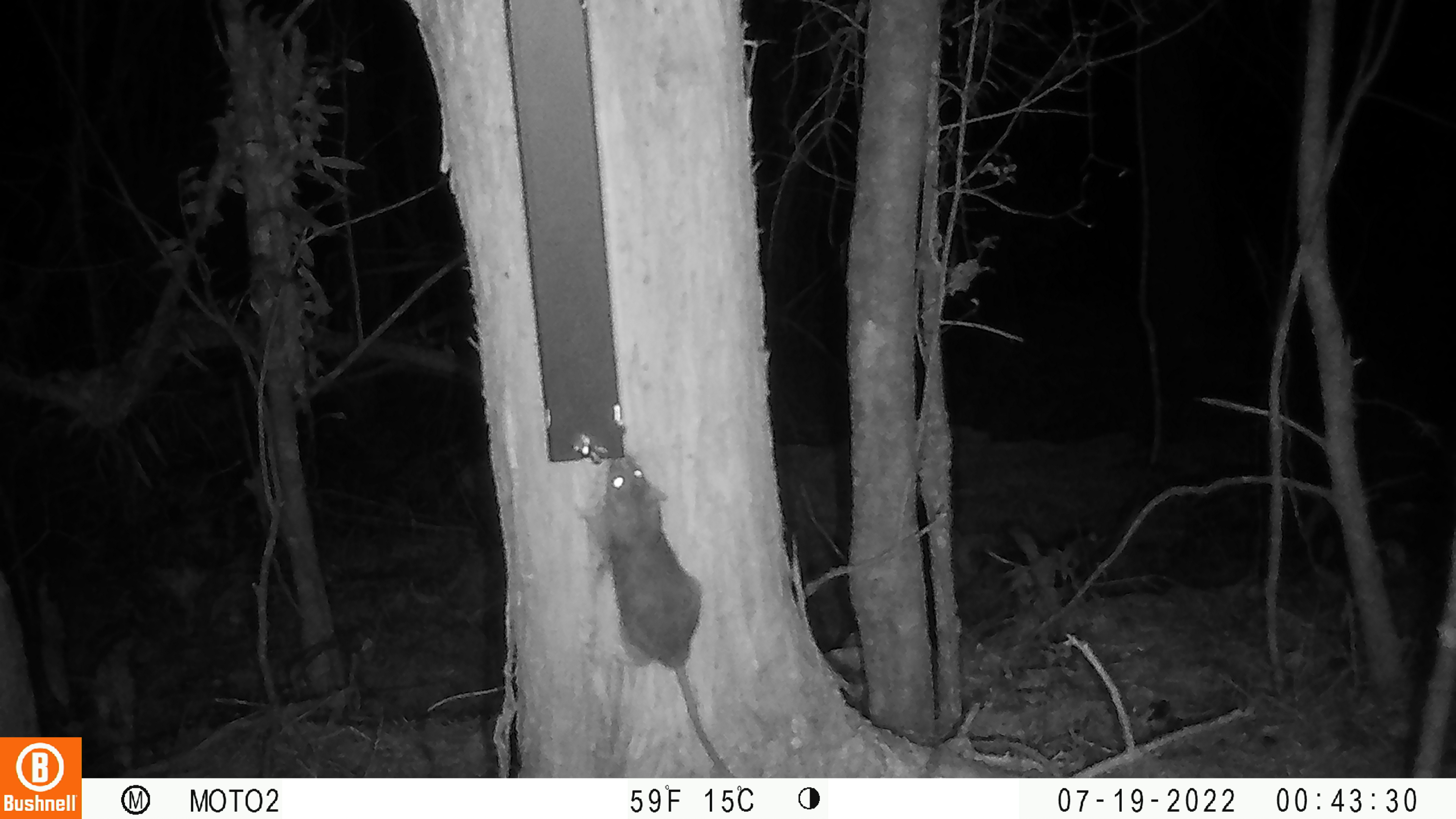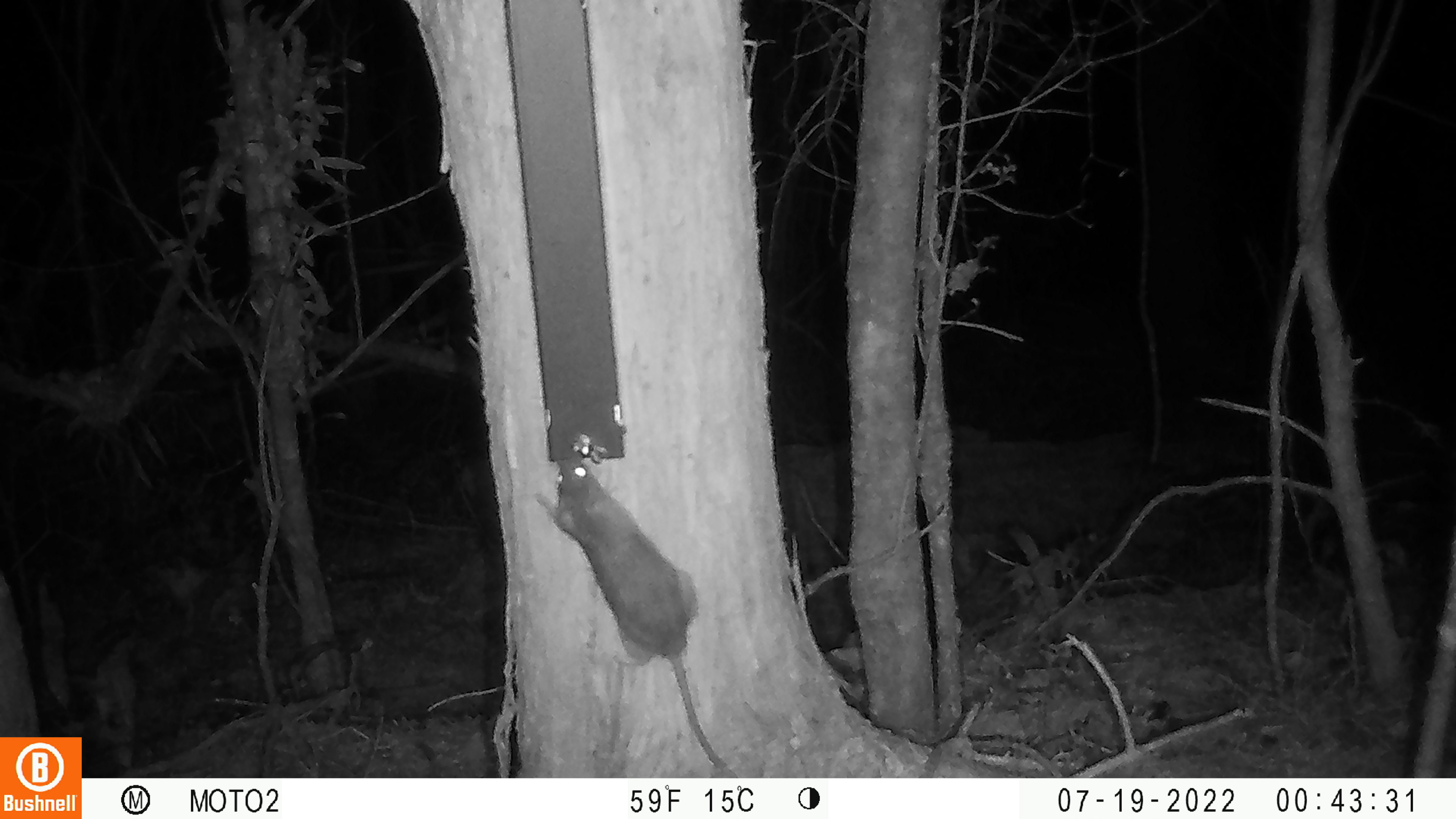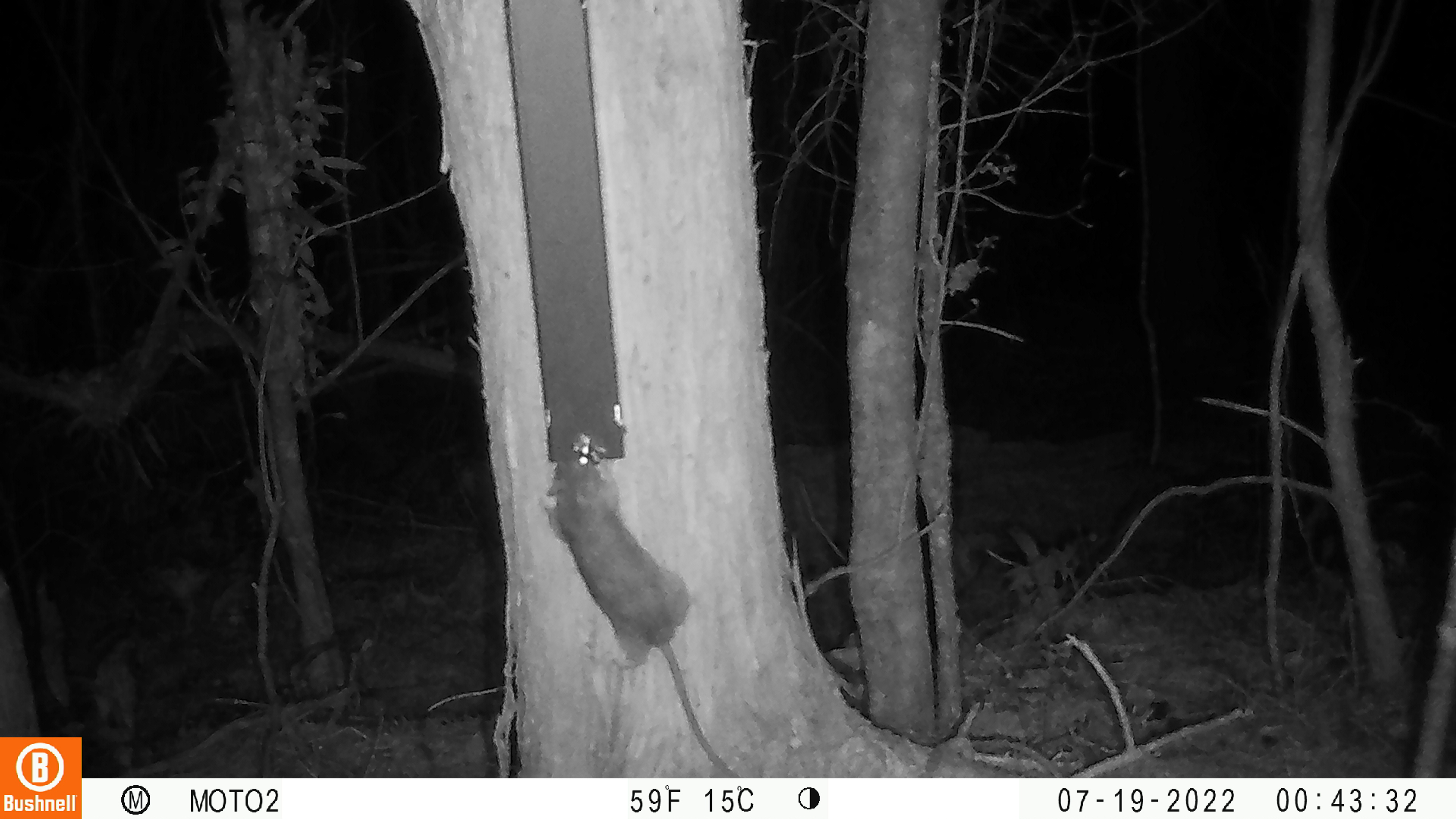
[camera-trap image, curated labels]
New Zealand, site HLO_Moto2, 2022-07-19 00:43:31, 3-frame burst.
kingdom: Animalia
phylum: Chordata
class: Mammalia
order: Rodentia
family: Muridae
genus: Rattus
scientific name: Rattus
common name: rat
Rat (Rattus).